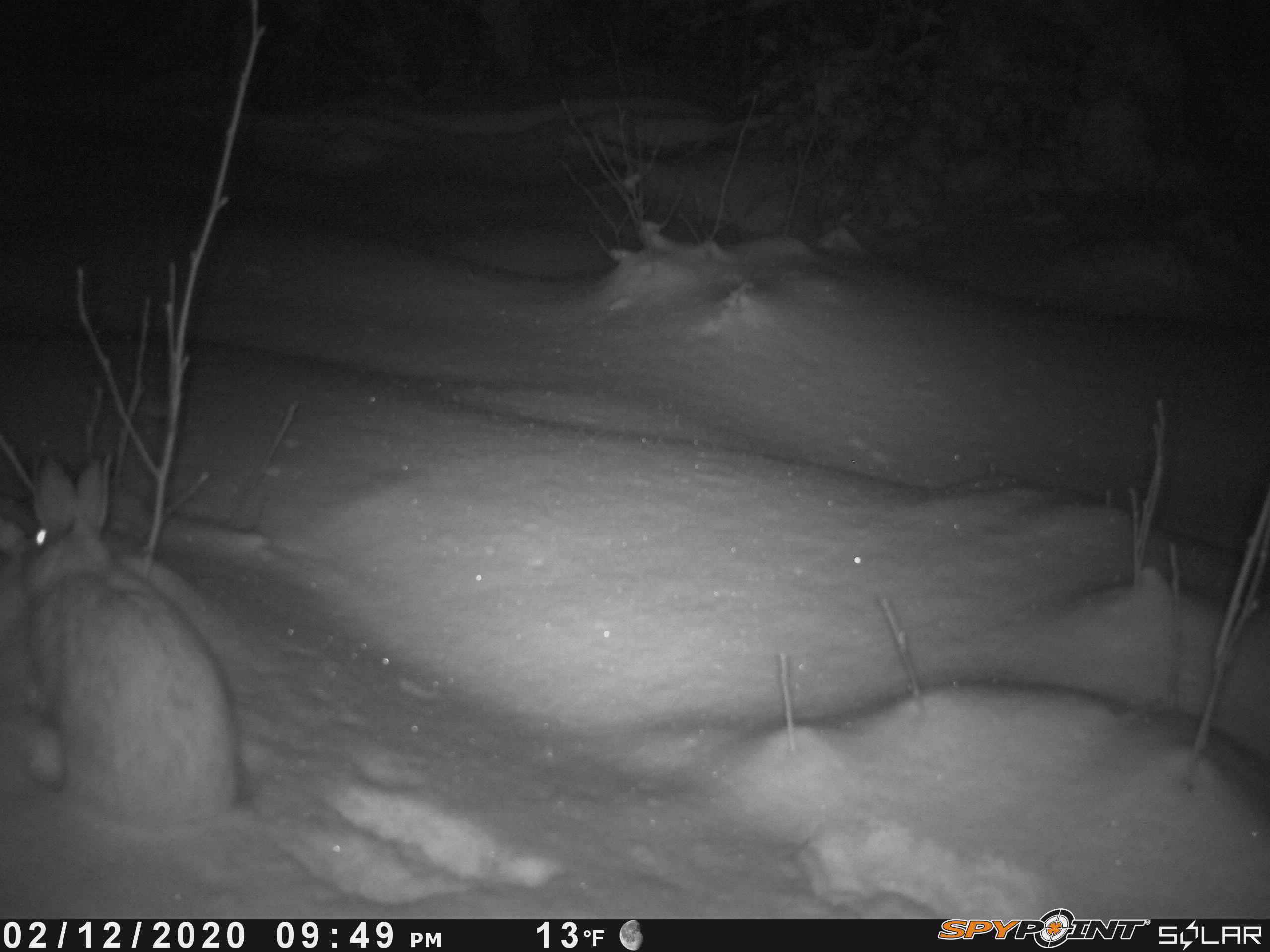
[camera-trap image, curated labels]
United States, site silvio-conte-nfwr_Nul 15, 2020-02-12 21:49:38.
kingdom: Animalia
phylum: Chordata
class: Mammalia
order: Lagomorpha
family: Leporidae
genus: Lepus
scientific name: Lepus americanus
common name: snowshoe hare